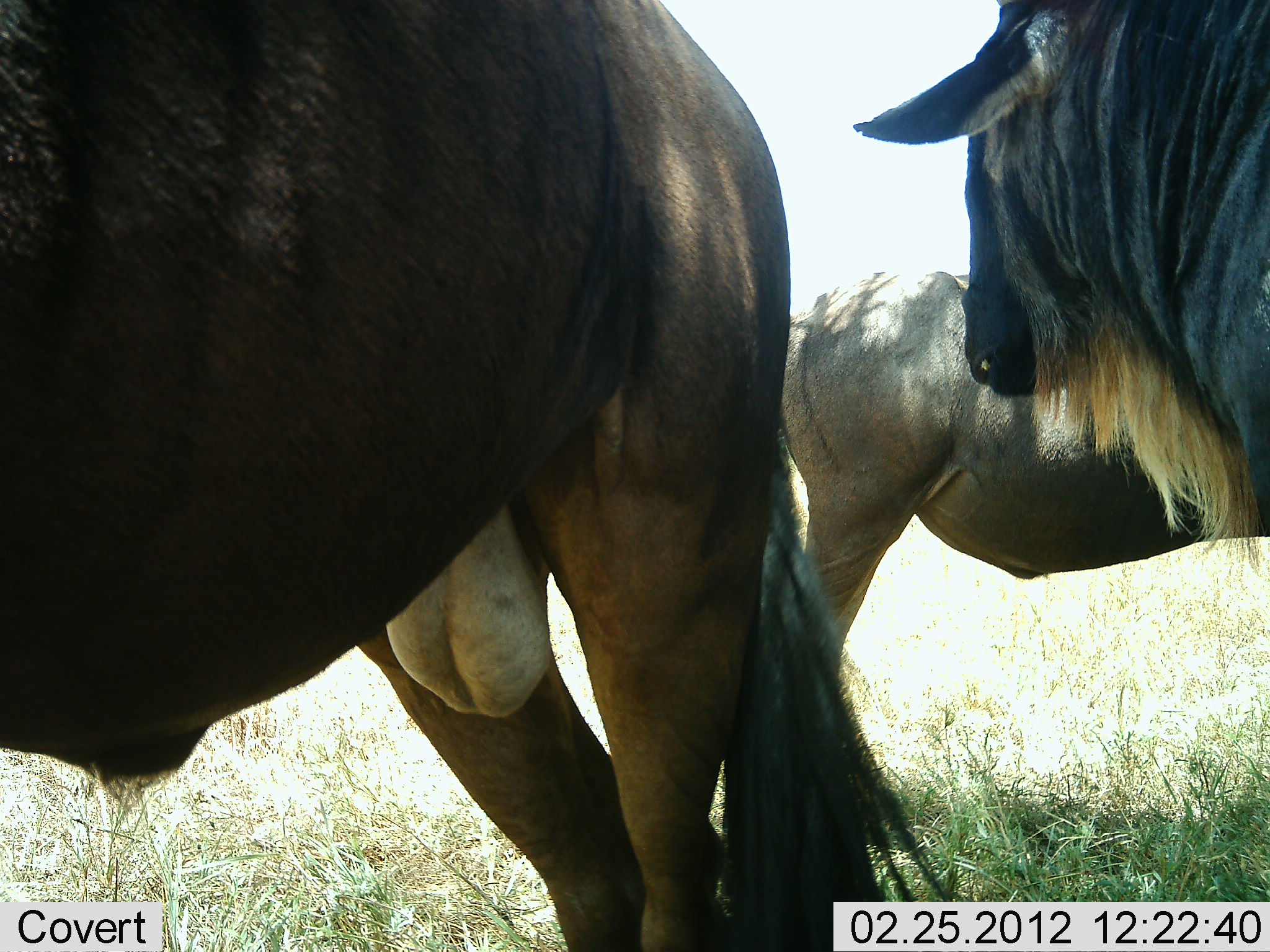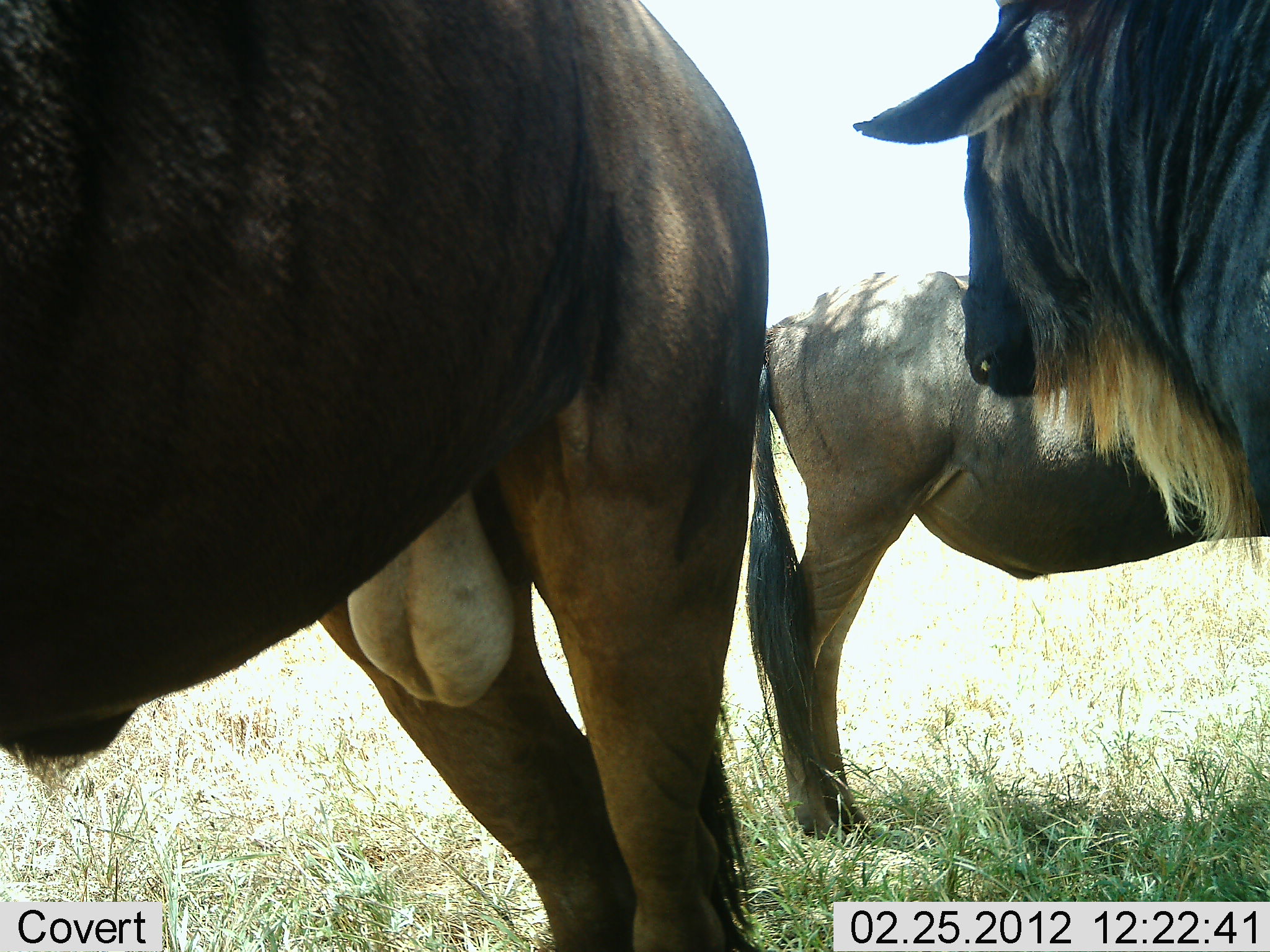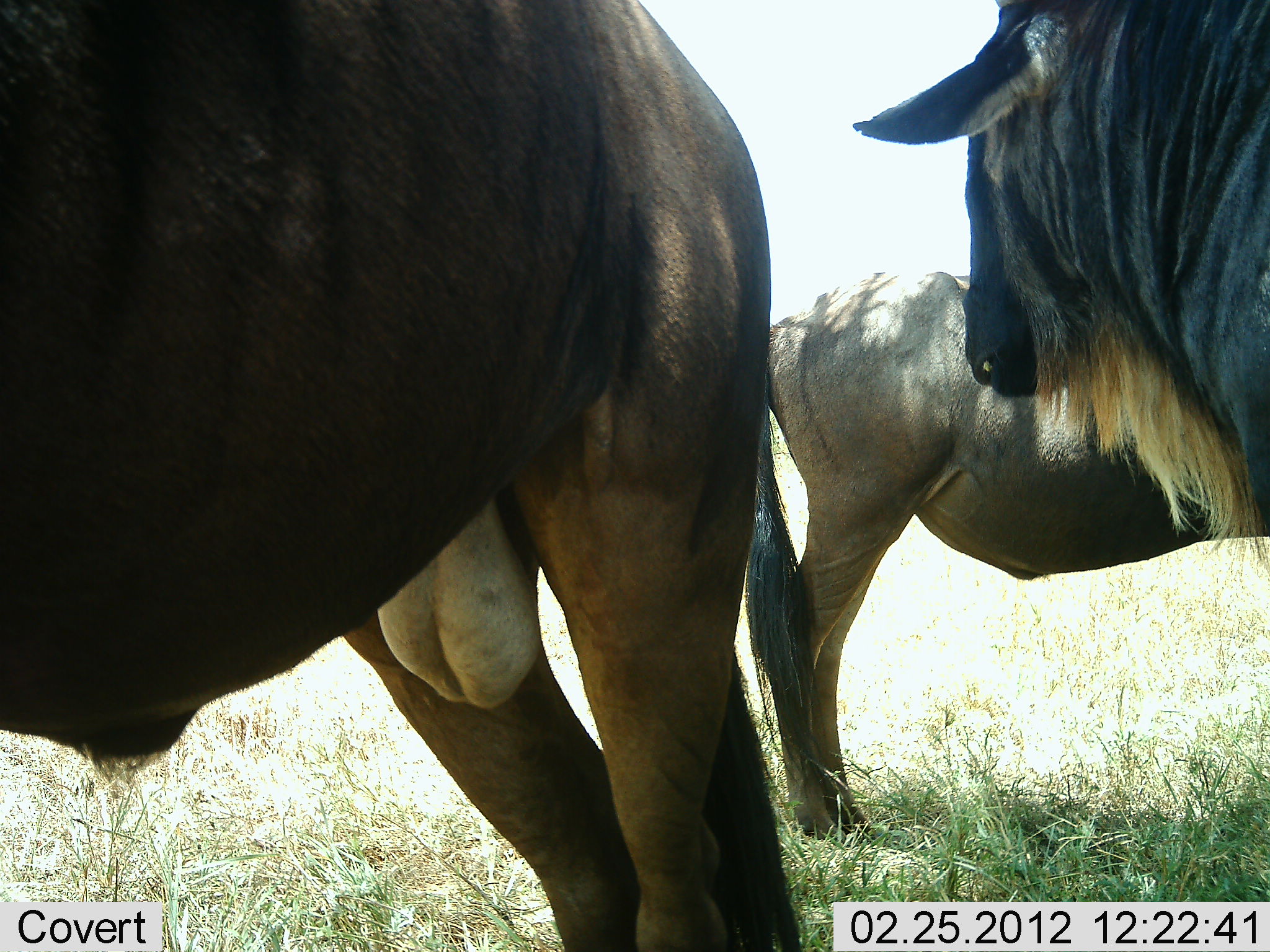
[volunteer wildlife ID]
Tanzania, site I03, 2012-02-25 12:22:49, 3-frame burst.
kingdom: Animalia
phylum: Chordata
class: Mammalia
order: Artiodactyla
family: Bovidae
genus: Connochaetes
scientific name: Connochaetes taurinus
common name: blue wildebeest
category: wildebeest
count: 3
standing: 94%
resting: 6%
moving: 0%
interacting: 0%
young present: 0%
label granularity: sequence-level